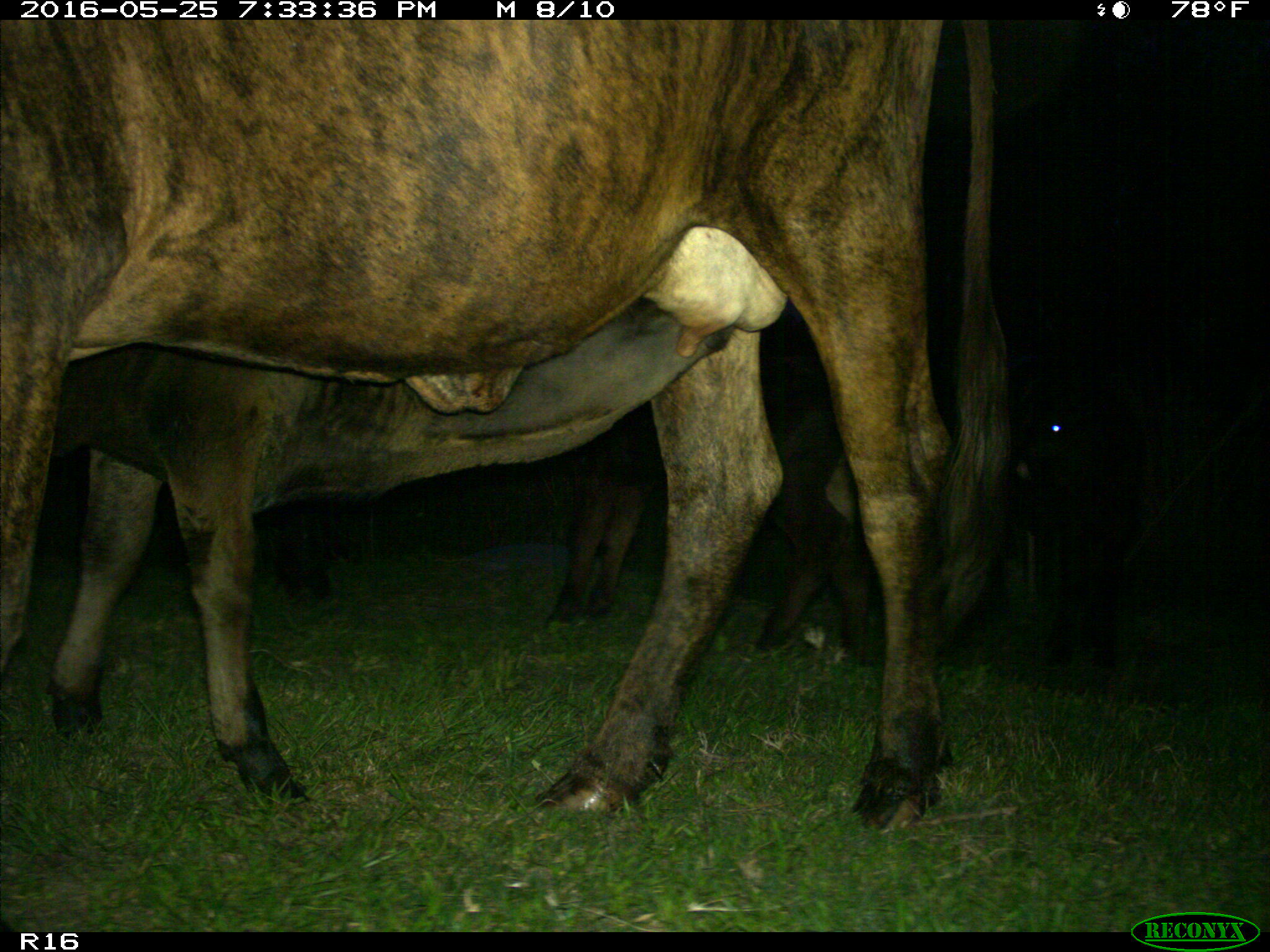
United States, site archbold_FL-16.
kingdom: Animalia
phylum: Chordata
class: Mammalia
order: Artiodactyla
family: Bovidae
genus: Bos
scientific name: Bos taurus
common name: domestic cow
Bos taurus (domestic cow).